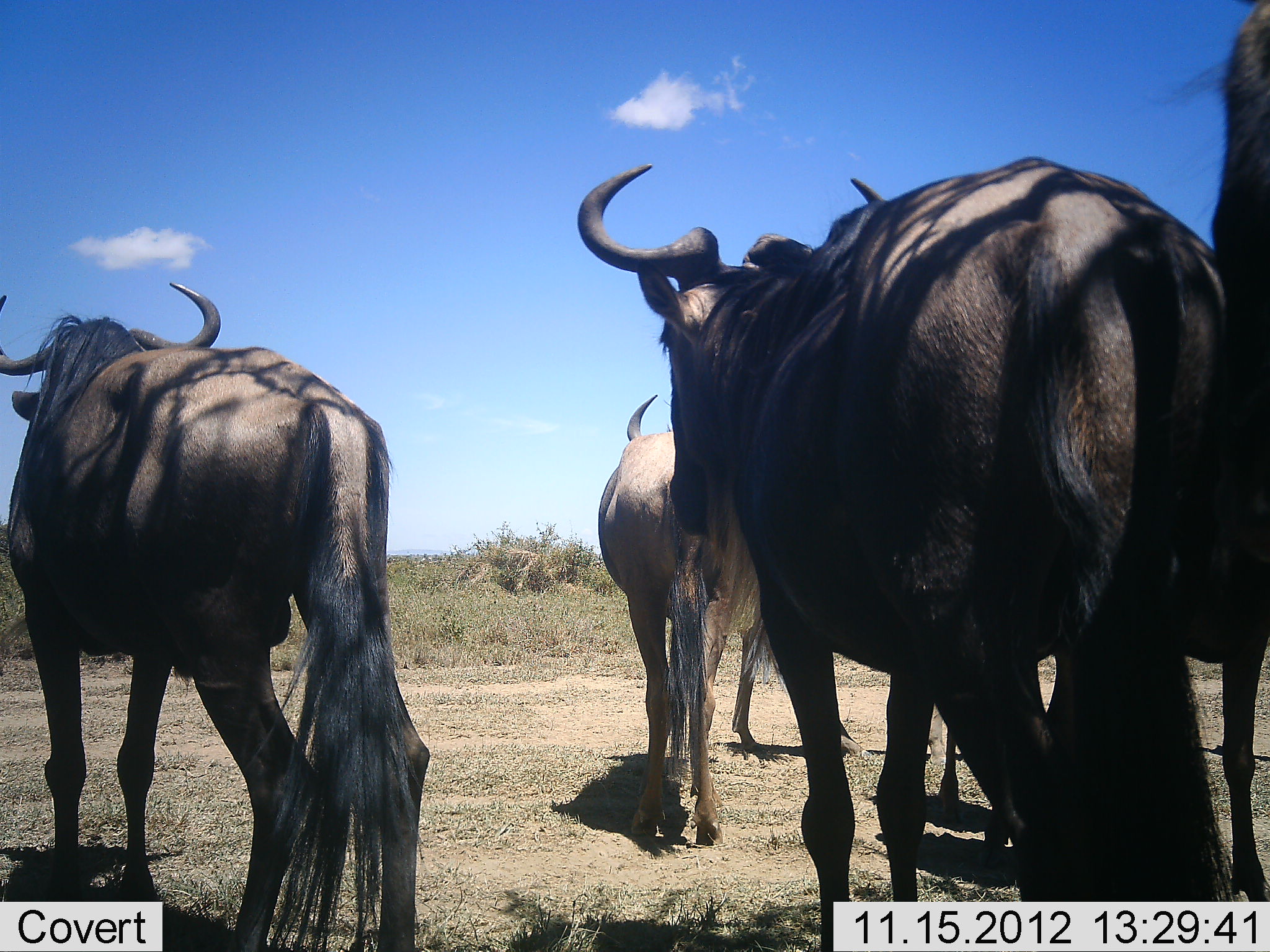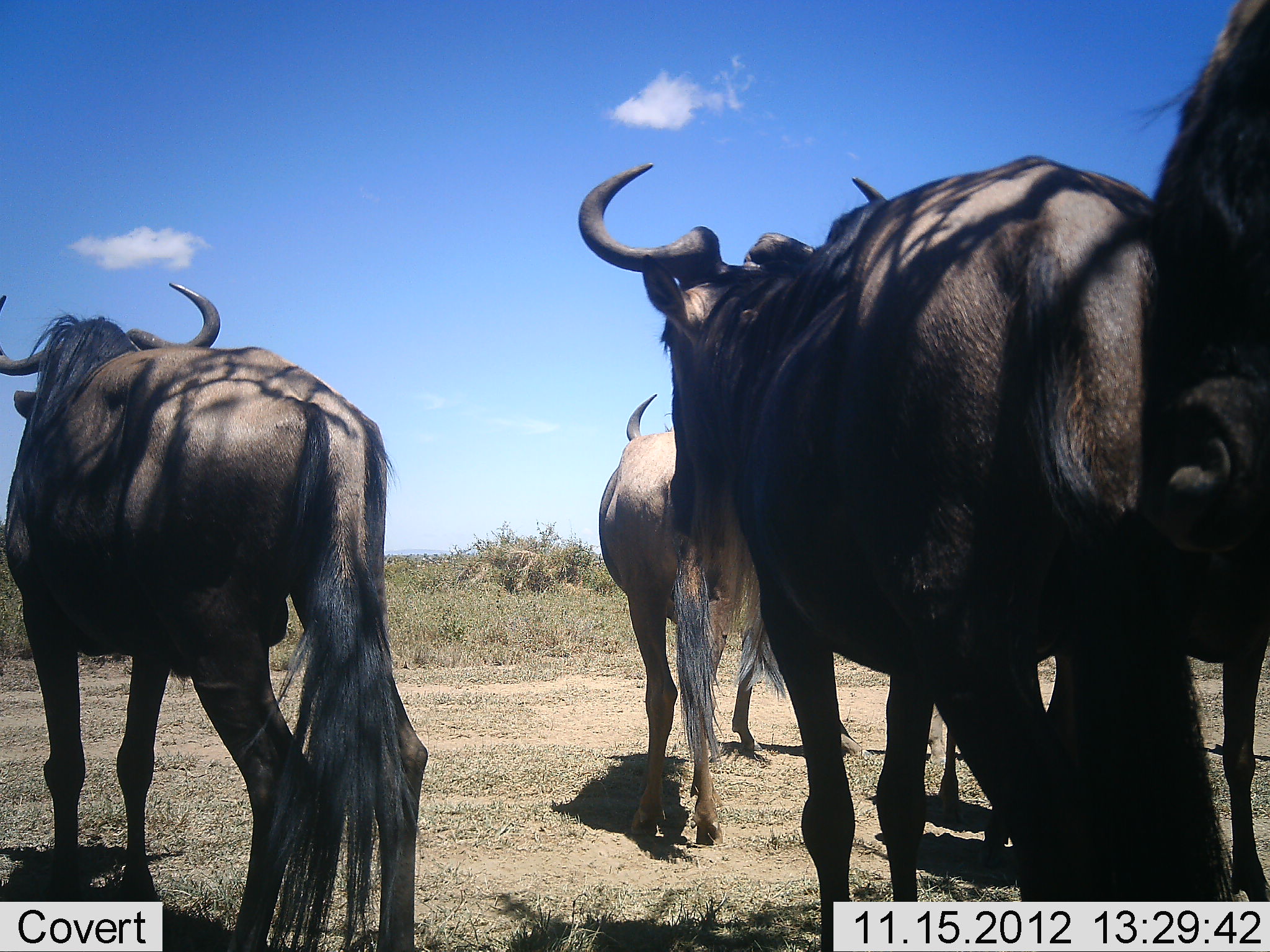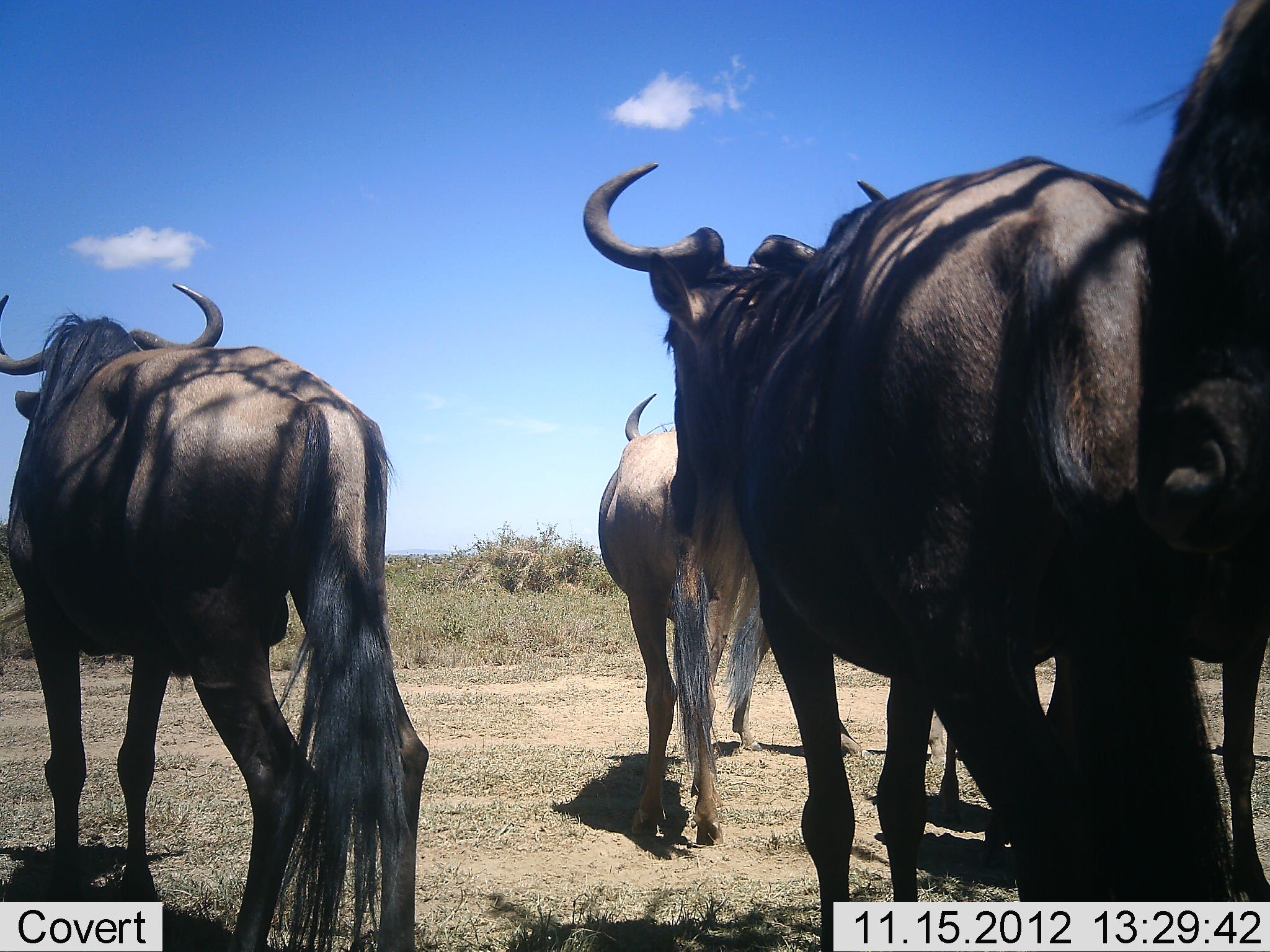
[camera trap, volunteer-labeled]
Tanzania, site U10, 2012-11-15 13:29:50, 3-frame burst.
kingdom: Animalia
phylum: Chordata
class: Mammalia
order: Artiodactyla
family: Bovidae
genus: Connochaetes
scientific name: Connochaetes taurinus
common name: blue wildebeest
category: wildebeest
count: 5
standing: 100%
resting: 10%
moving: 0%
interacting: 0%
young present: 10%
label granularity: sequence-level